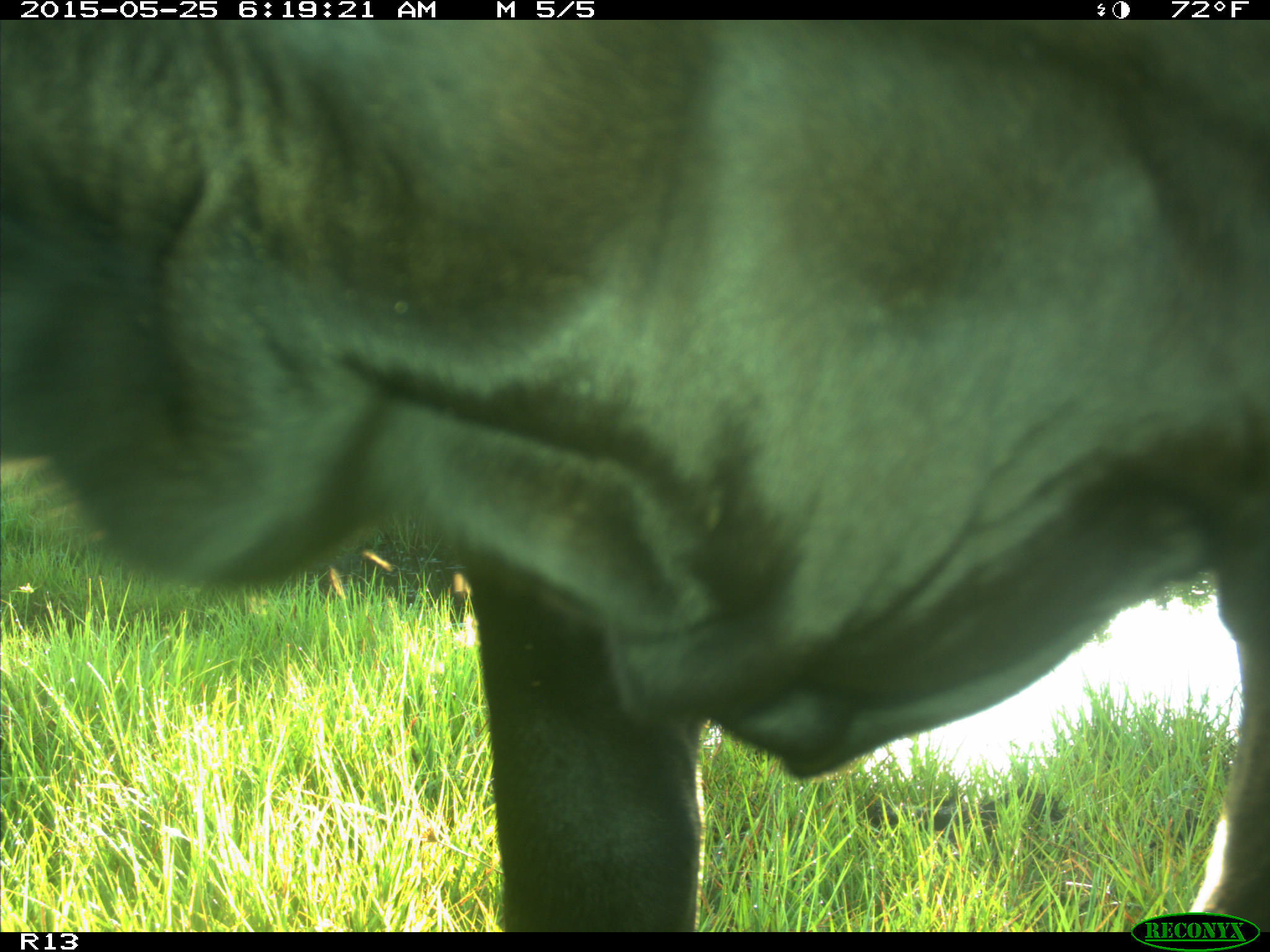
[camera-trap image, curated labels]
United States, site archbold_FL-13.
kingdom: Animalia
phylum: Chordata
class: Mammalia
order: Artiodactyla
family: Bovidae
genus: Bos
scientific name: Bos taurus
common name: domestic cow